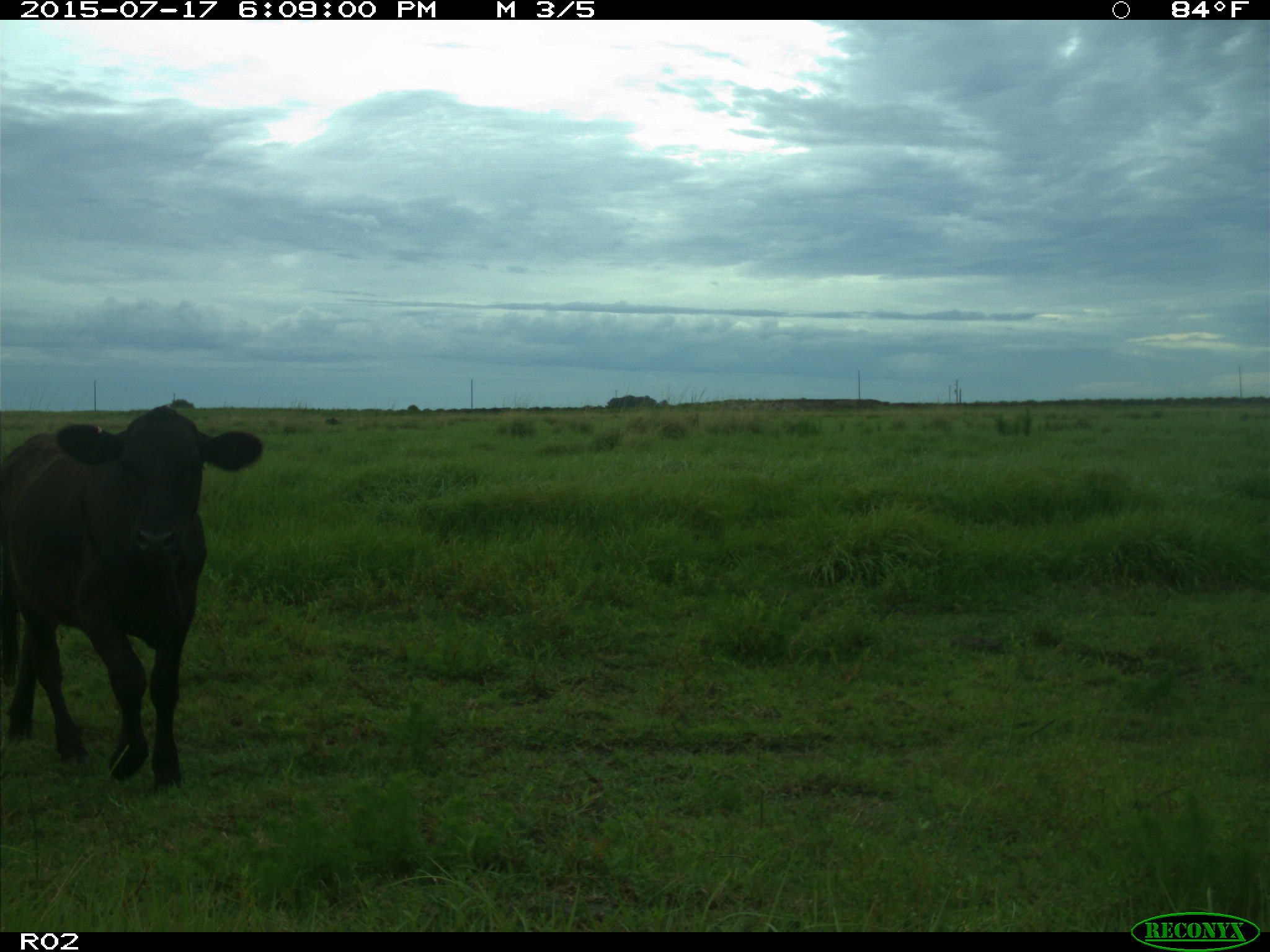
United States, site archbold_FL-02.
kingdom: Animalia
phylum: Chordata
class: Mammalia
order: Artiodactyla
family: Bovidae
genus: Bos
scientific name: Bos taurus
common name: domestic cow